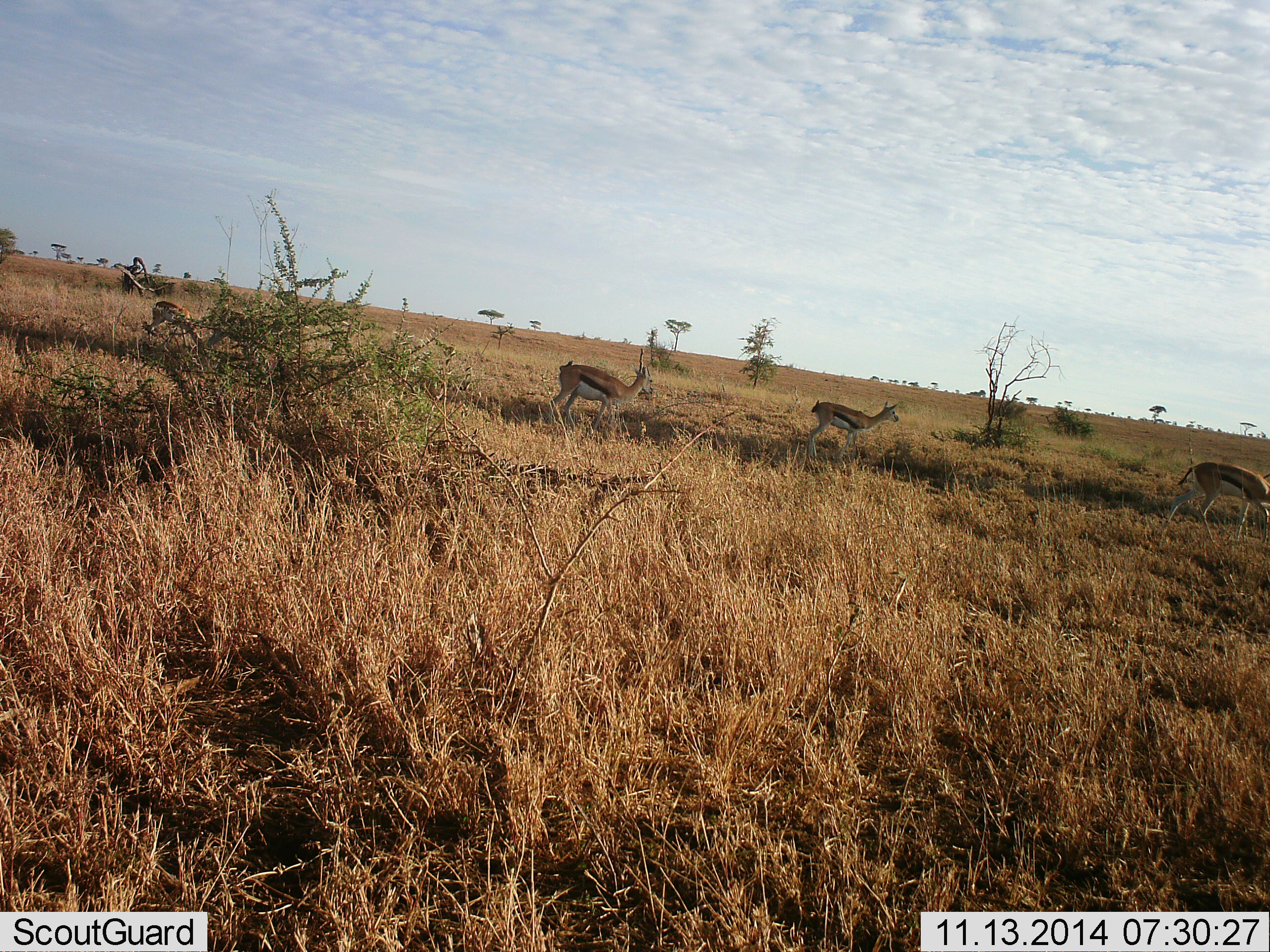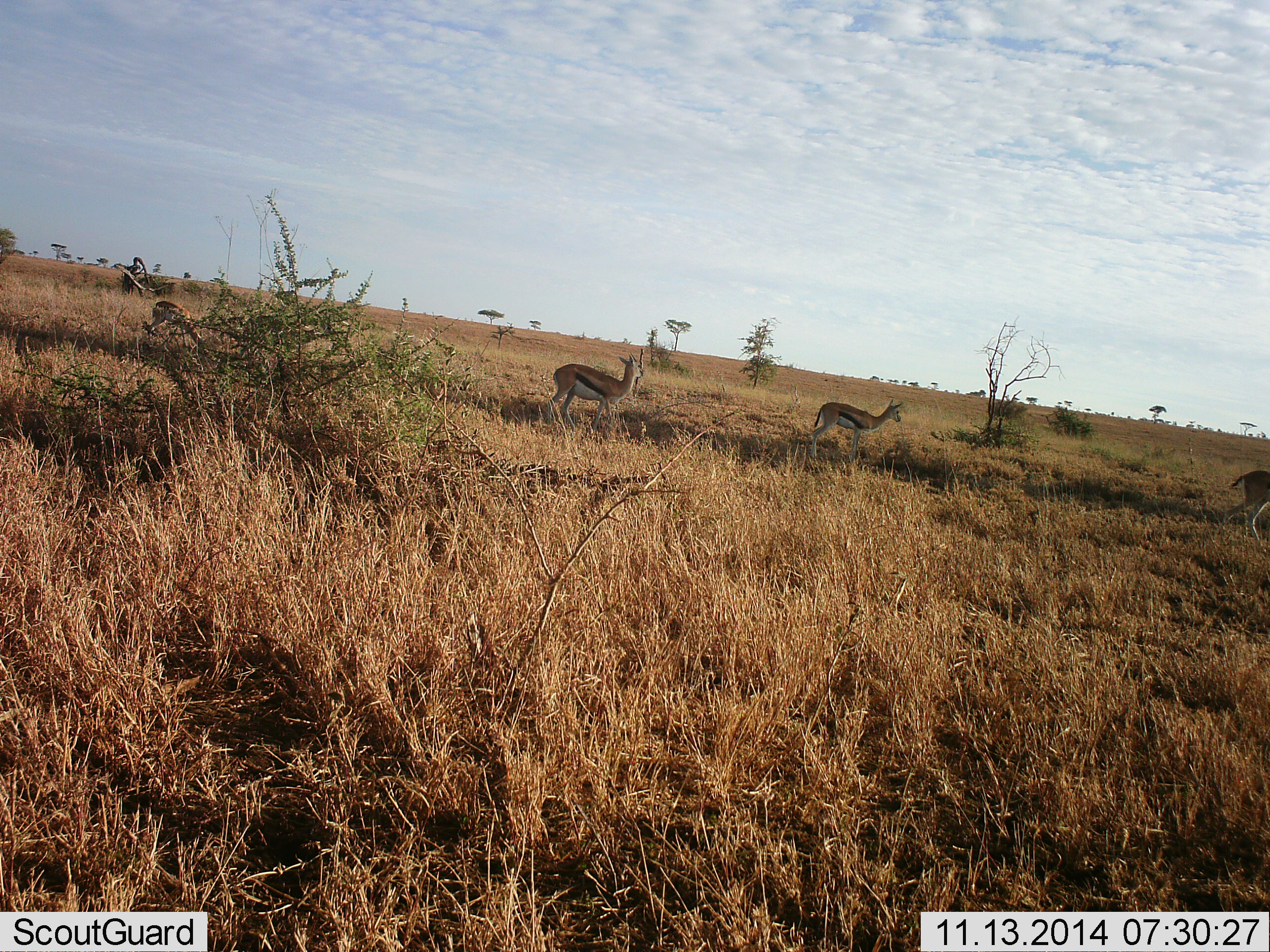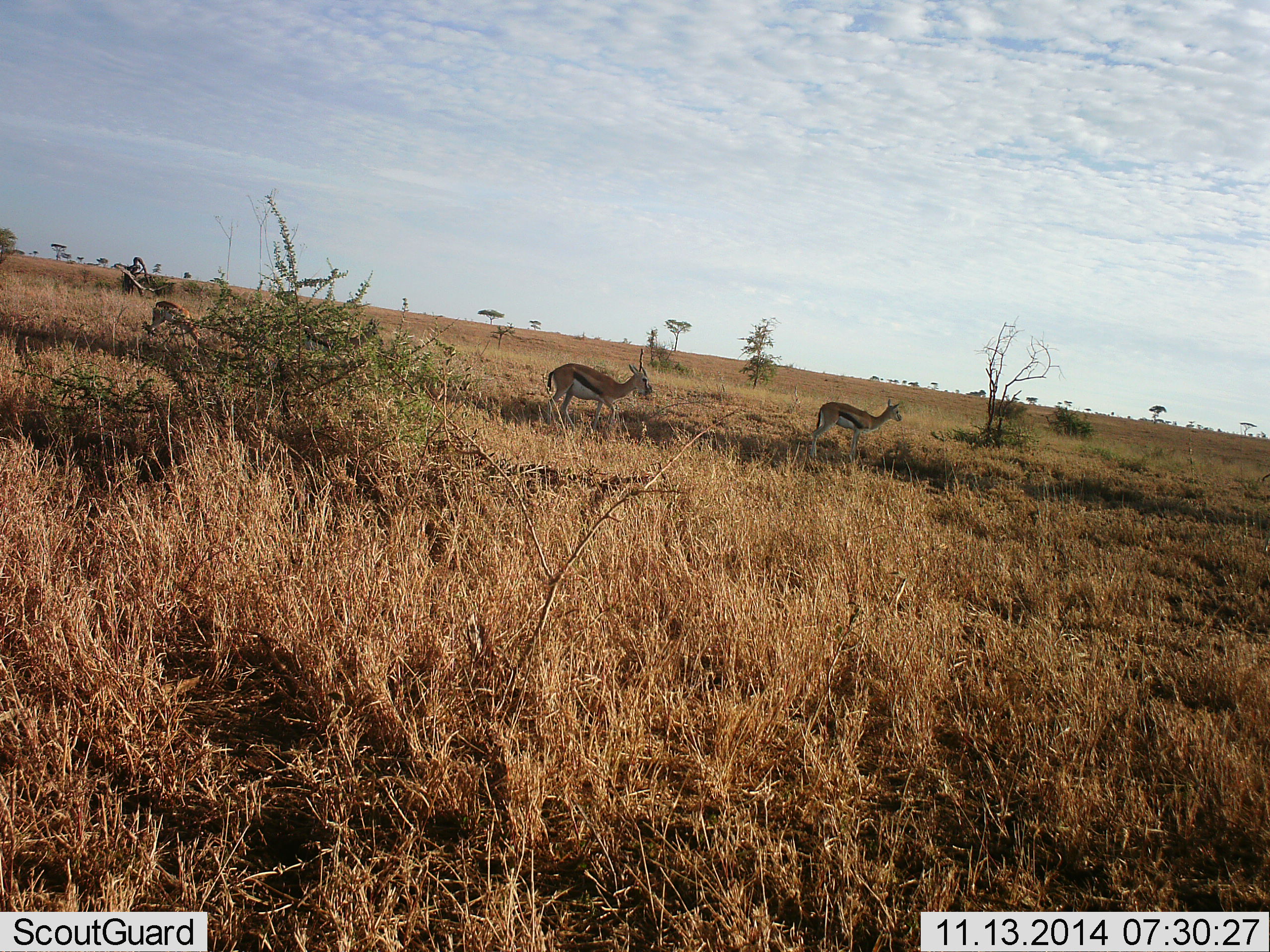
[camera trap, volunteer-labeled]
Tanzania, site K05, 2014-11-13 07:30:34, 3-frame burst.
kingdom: Animalia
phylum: Chordata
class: Mammalia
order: Artiodactyla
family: Bovidae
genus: Eudorcas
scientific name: Eudorcas thomsonii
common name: thomson's gazelle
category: gazellethomsons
Gazellethomsons (thomson's gazelle) (Eudorcas thomsonii), count 5. Behavior (volunteer vote fractions): standing 40%, resting 0%, moving 90%, interacting 0%. Young present (vote fraction): 0%. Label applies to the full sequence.